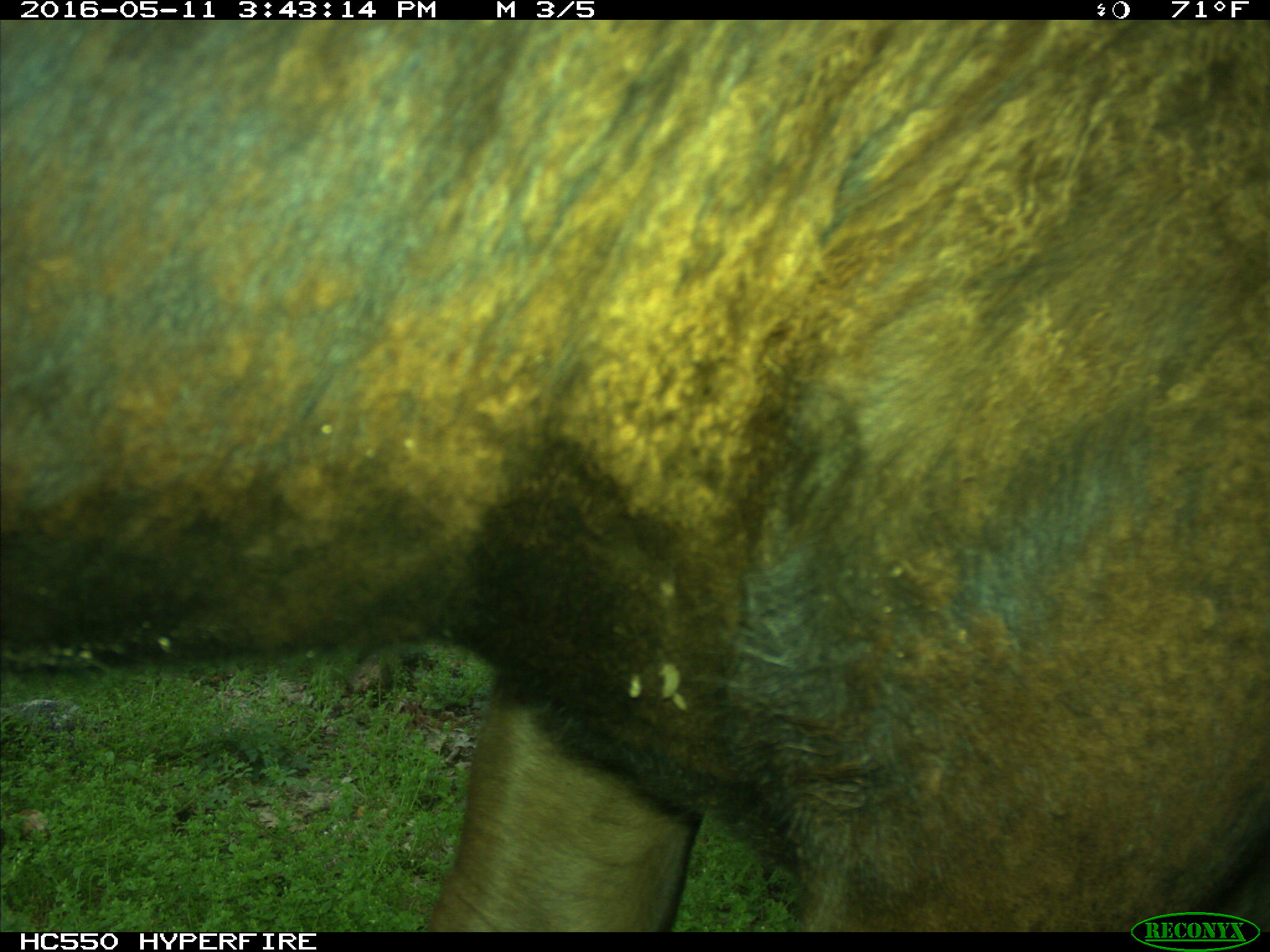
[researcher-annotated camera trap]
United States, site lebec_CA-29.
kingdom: Animalia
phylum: Chordata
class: Mammalia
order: Artiodactyla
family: Bovidae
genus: Bos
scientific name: Bos taurus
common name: domestic cow